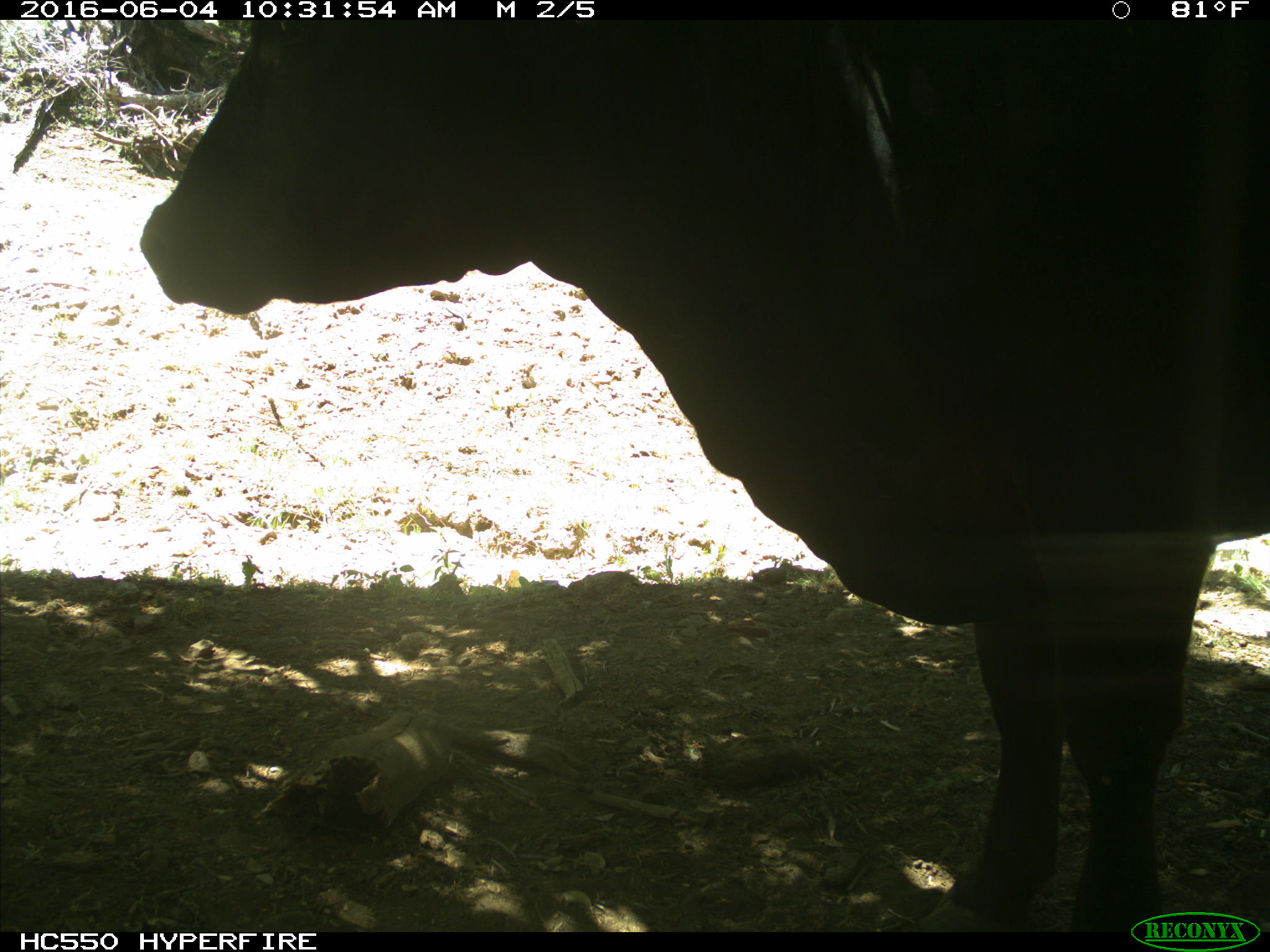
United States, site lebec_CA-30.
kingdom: Animalia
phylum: Chordata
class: Mammalia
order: Artiodactyla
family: Bovidae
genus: Bos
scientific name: Bos taurus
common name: domestic cow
Bos taurus (domestic cow).